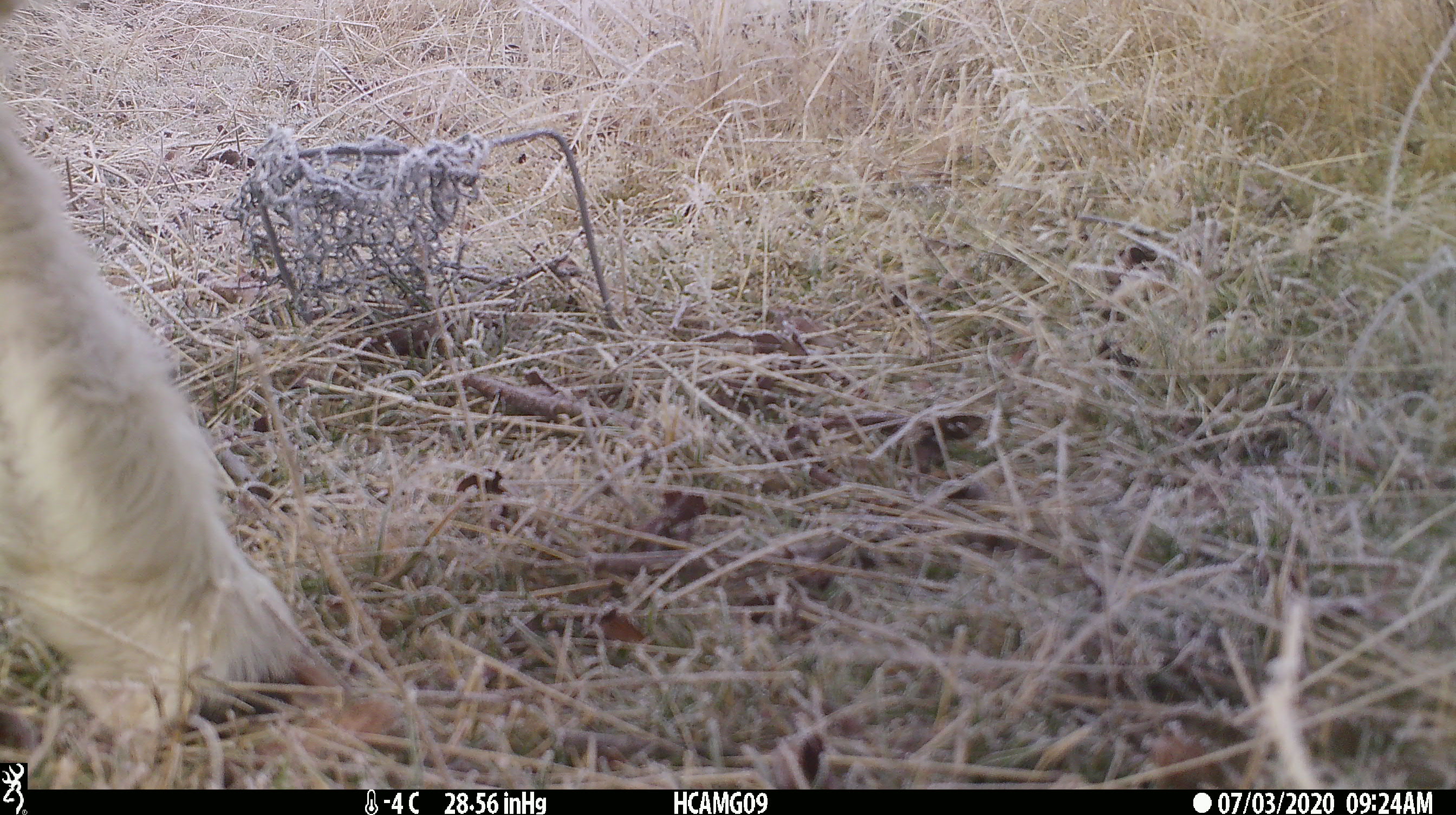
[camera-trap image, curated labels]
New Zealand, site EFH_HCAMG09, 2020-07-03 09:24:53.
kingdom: Animalia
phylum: Chordata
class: Mammalia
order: Artiodactyla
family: Bovidae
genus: Ovis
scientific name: Ovis aries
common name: domestic sheep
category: sheep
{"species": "sheep (domestic sheep) (Ovis aries)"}